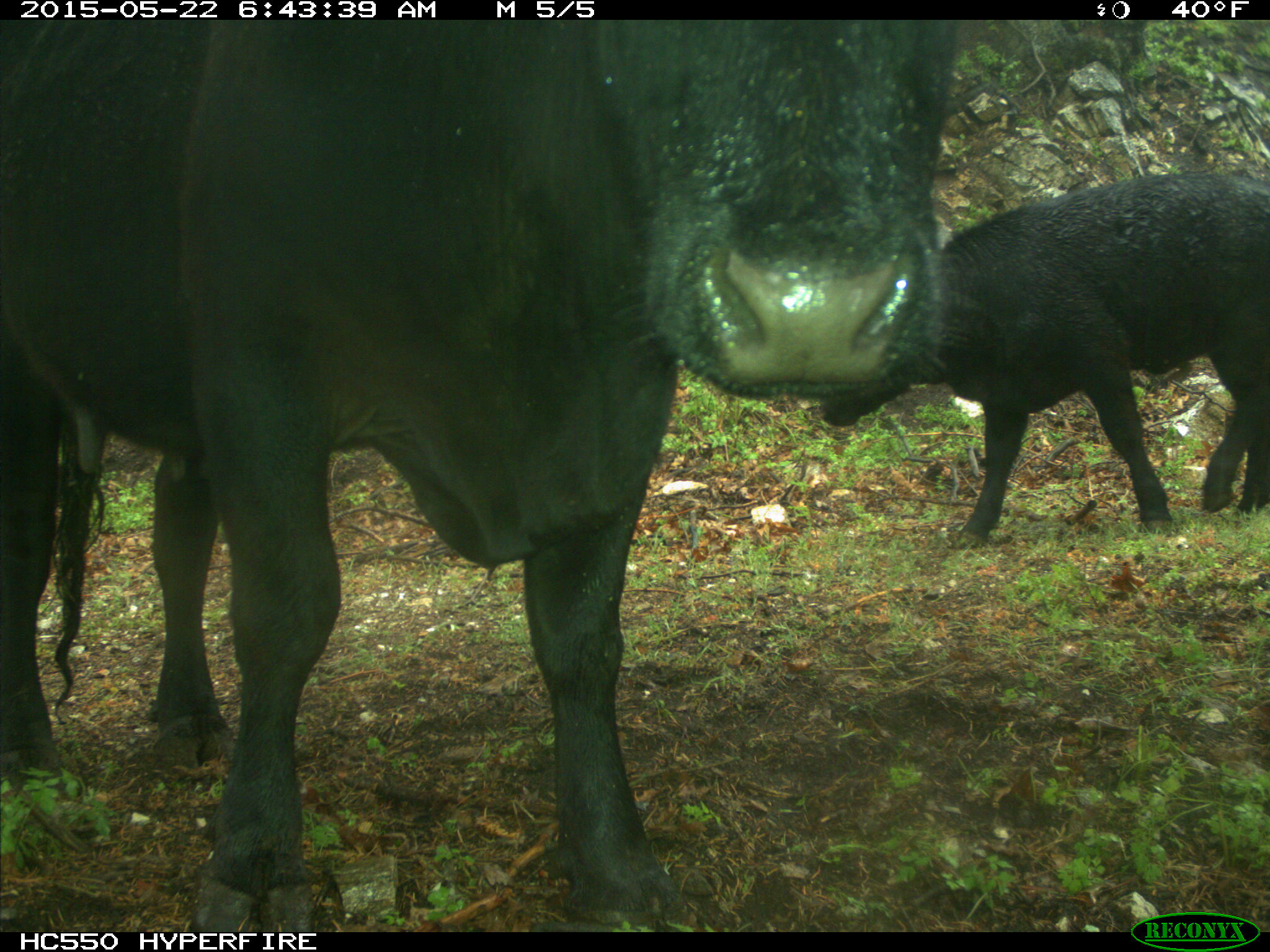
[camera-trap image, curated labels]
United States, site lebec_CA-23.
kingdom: Animalia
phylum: Chordata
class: Mammalia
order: Artiodactyla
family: Bovidae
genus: Bos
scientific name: Bos taurus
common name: domestic cow